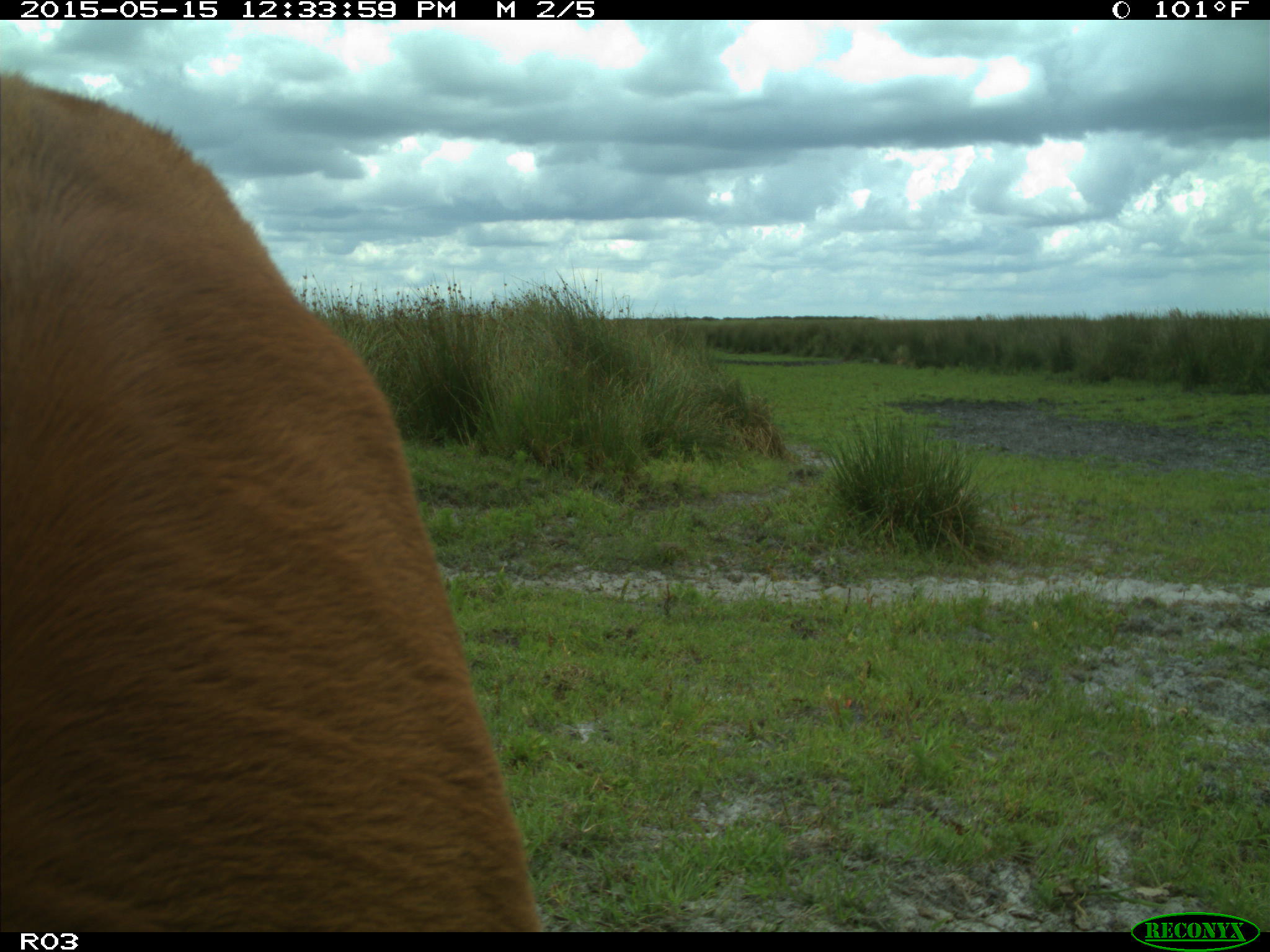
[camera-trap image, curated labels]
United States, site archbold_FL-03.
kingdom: Animalia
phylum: Chordata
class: Mammalia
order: Artiodactyla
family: Bovidae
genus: Bos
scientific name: Bos taurus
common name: domestic cow